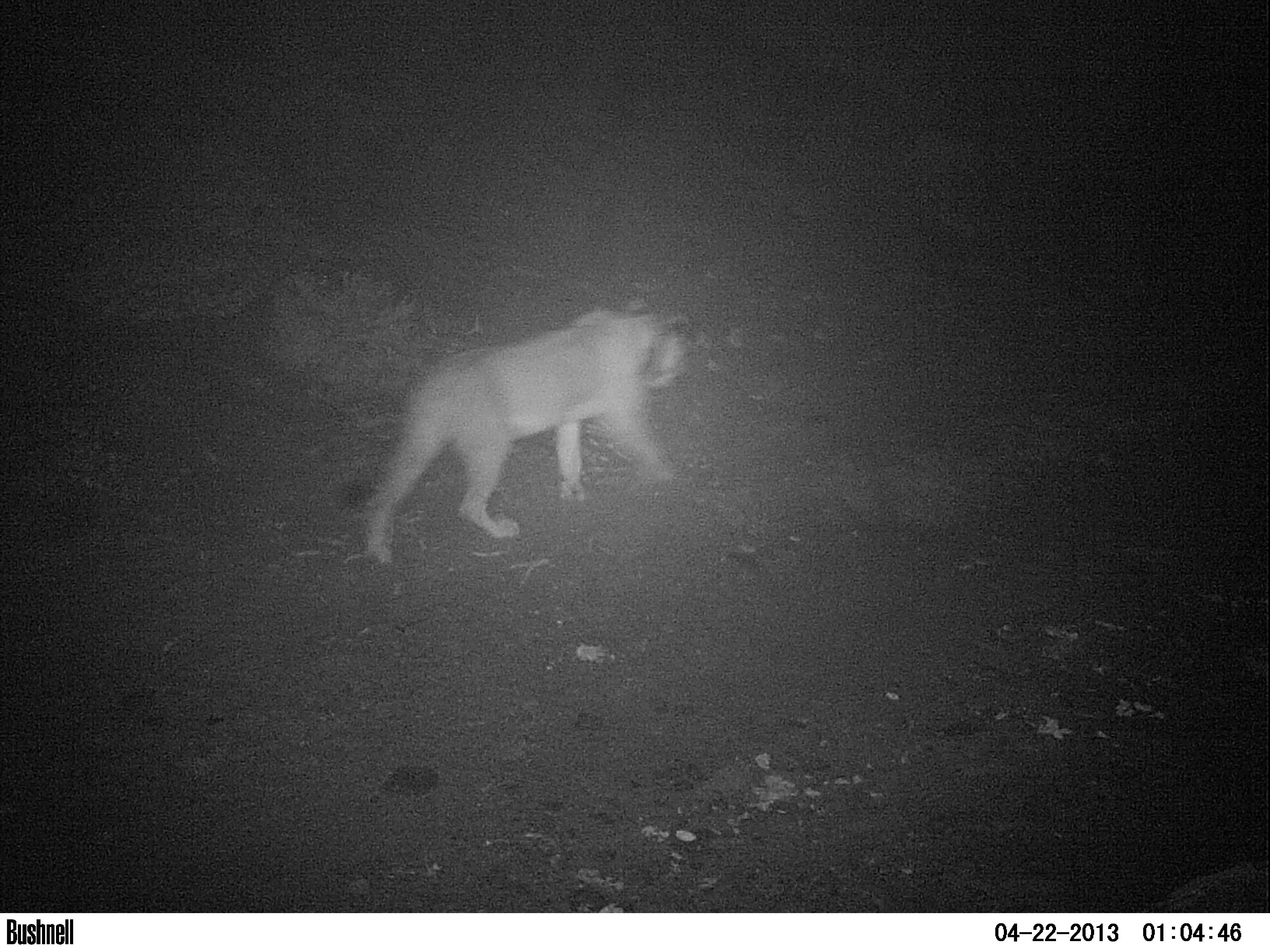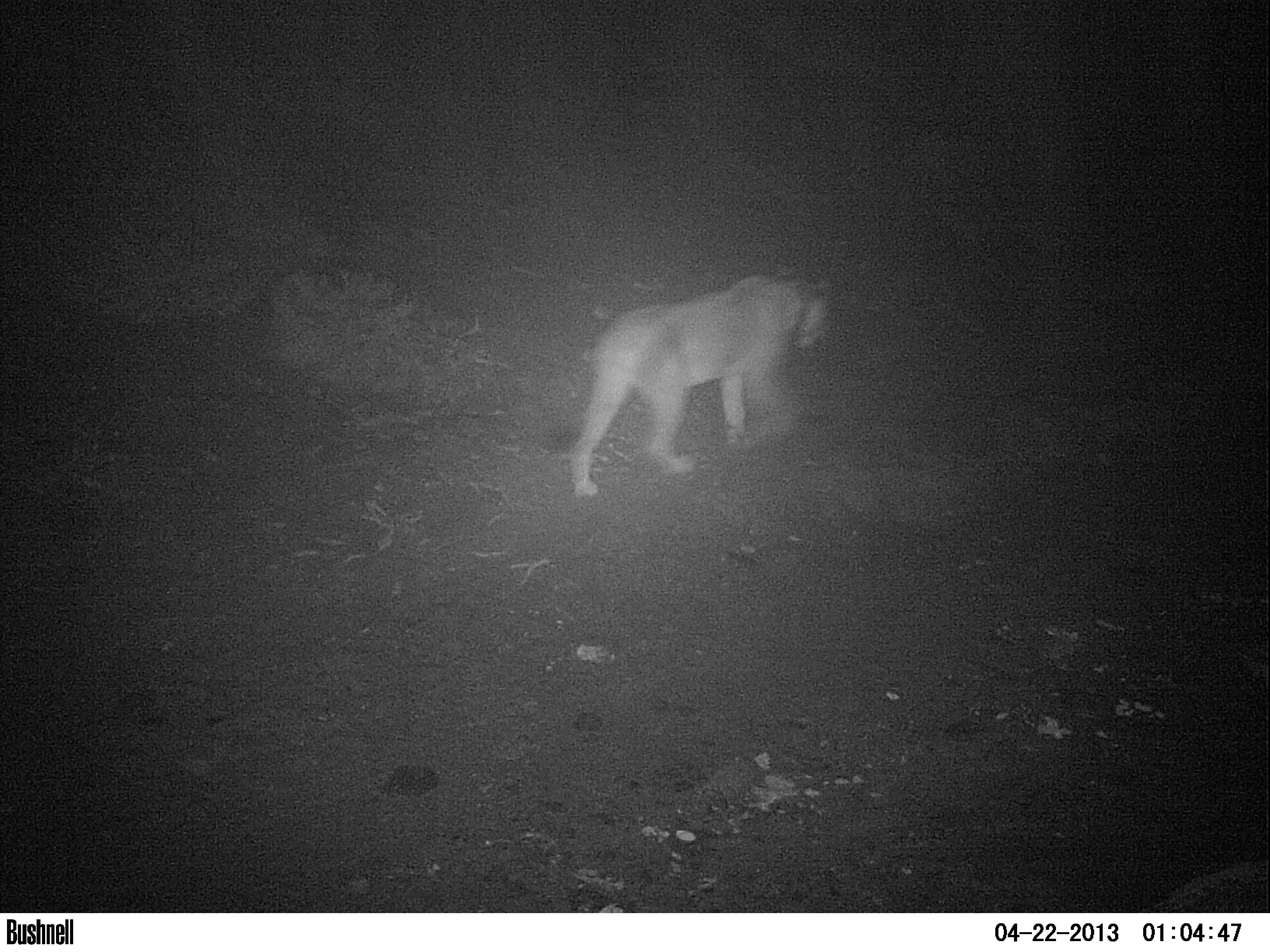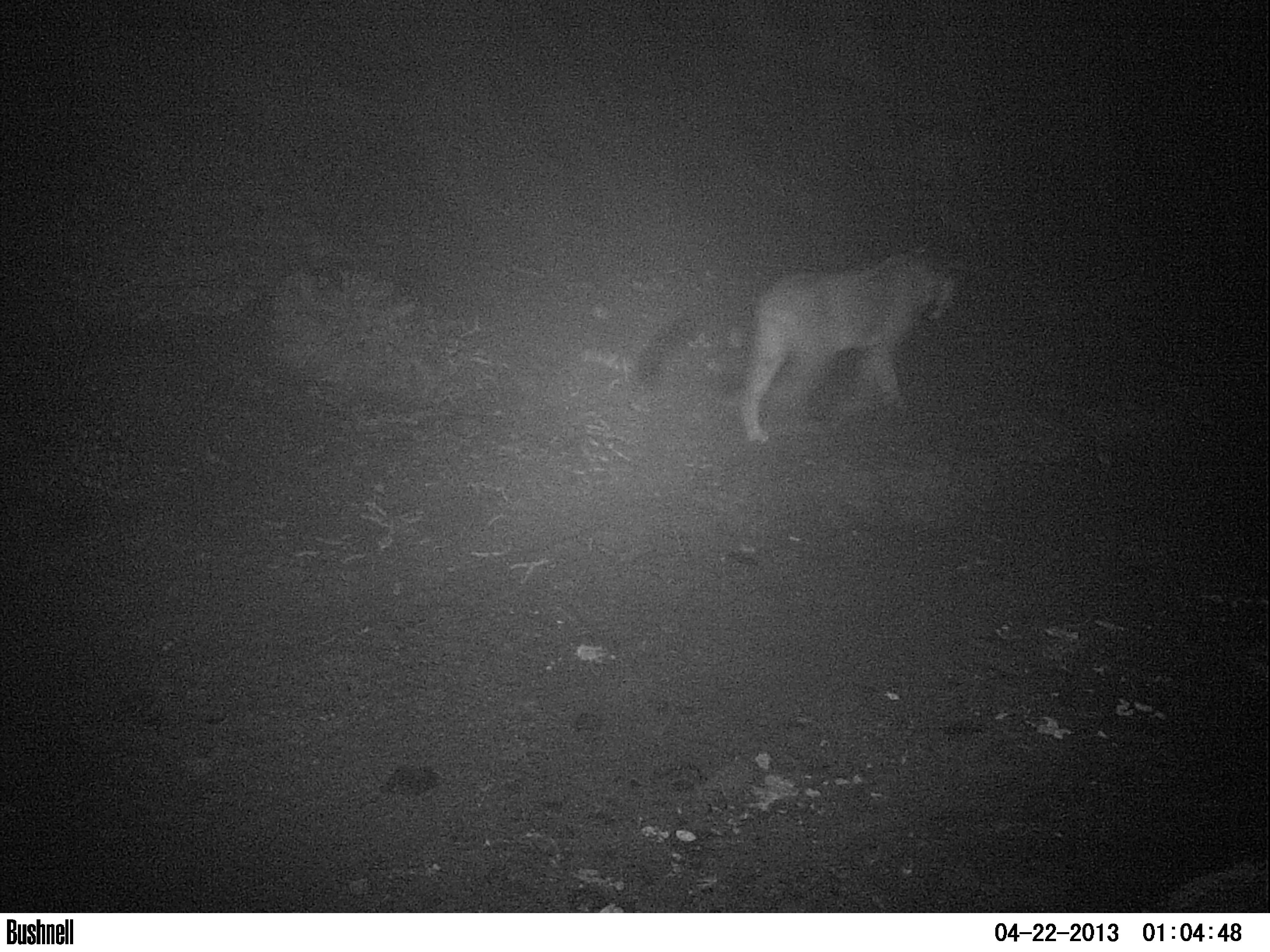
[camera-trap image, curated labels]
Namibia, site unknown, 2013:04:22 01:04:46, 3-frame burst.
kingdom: Animalia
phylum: Chordata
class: Mammalia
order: Carnivora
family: Felidae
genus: Panthera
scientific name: Panthera leo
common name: lion